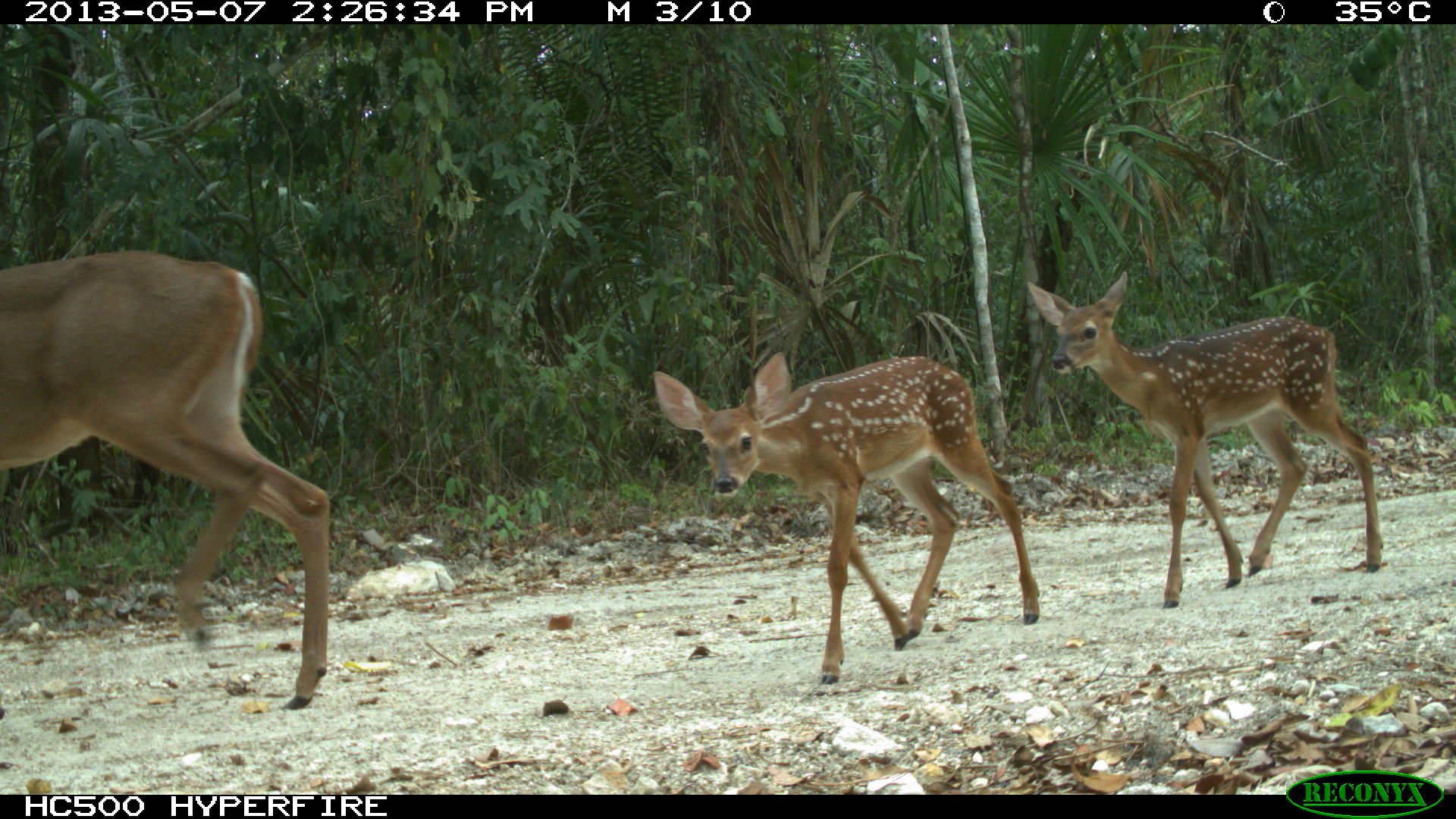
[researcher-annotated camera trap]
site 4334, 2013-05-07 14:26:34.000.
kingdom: Animalia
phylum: Chordata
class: Mammalia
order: Artiodactyla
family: Cervidae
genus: Odocoileus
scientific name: Odocoileus virginianus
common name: white-tailed deer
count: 3